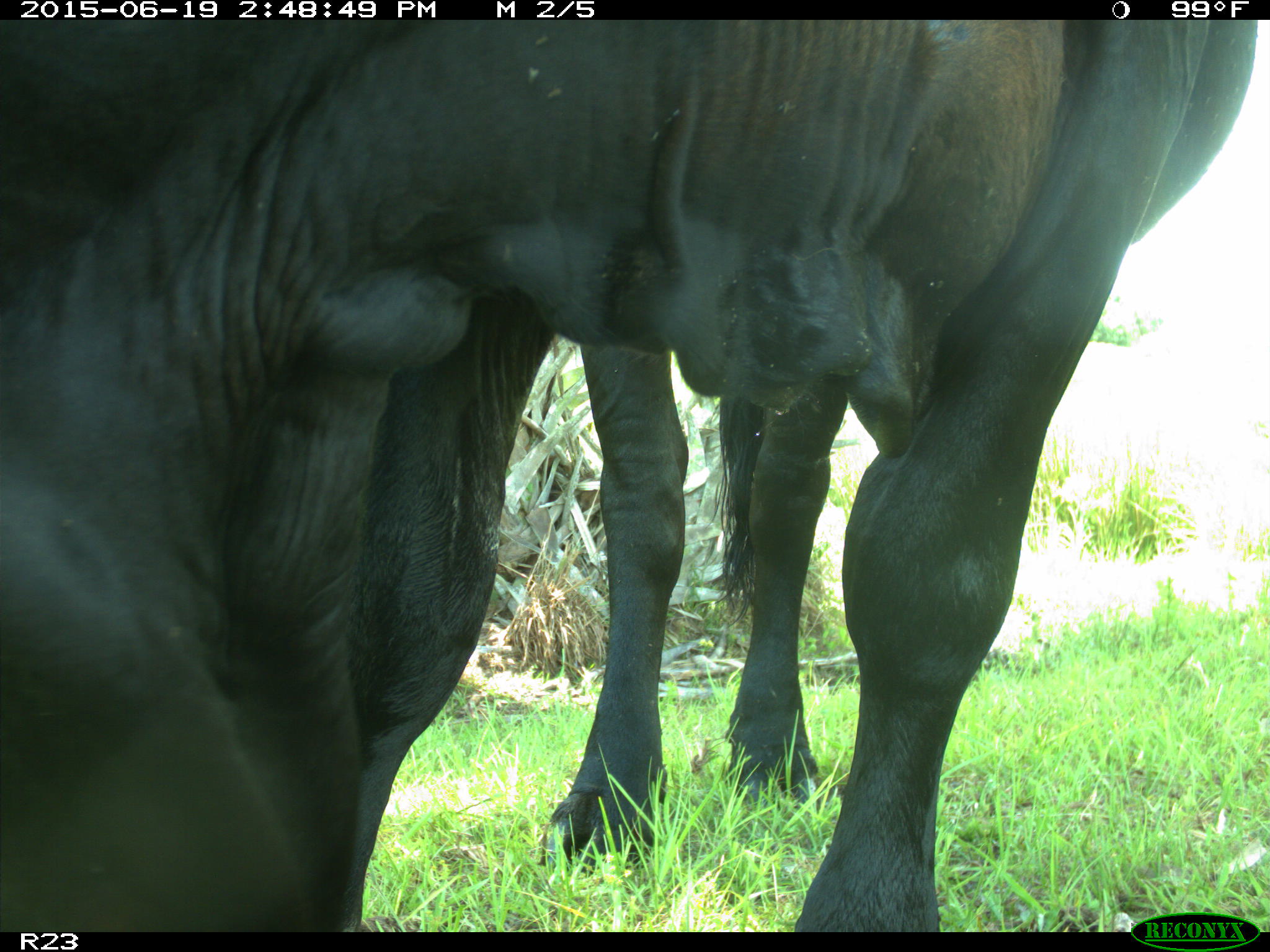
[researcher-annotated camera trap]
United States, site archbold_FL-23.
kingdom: Animalia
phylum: Chordata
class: Mammalia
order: Artiodactyla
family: Bovidae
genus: Bos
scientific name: Bos taurus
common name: domestic cow